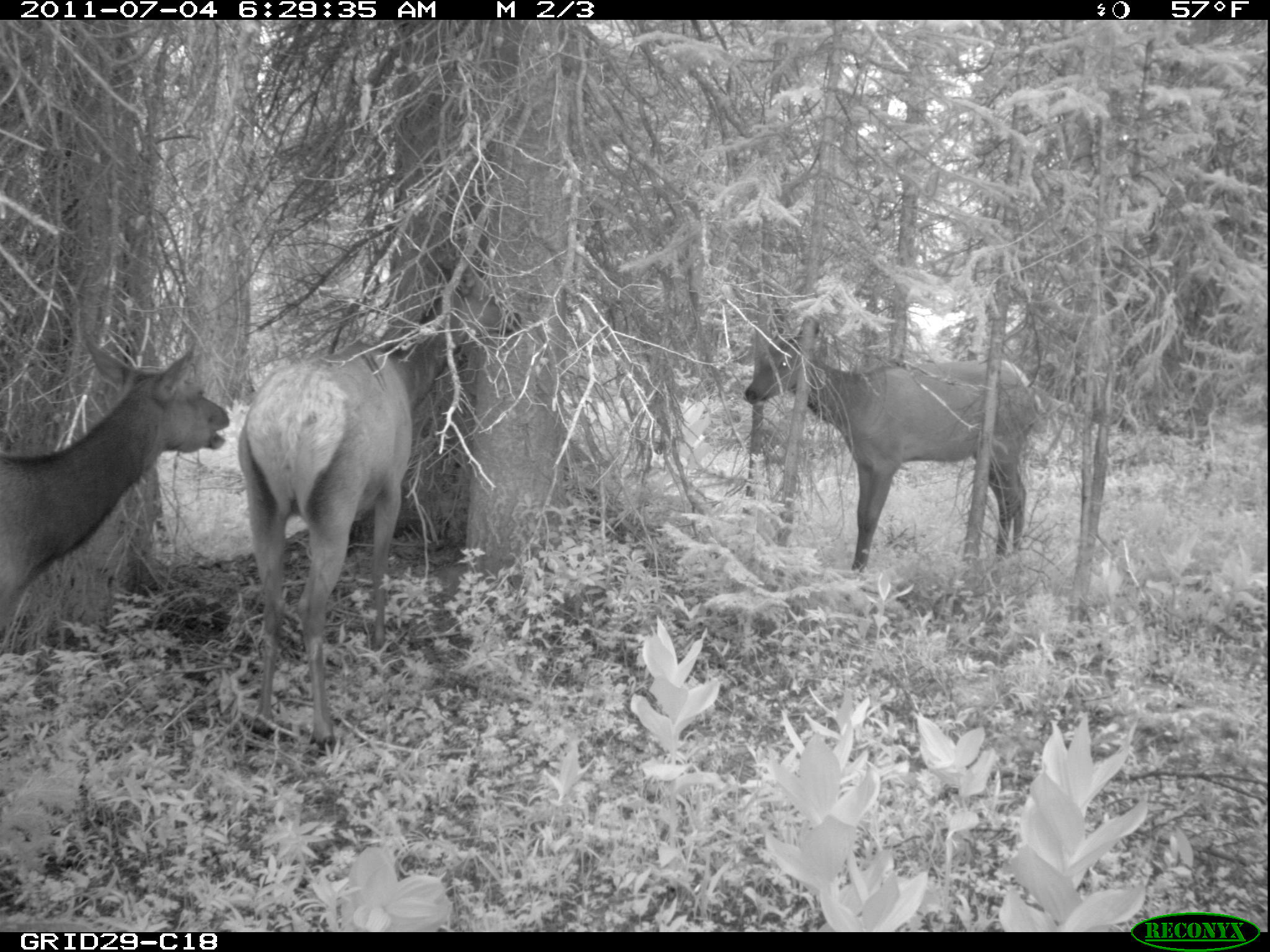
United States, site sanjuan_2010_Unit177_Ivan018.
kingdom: Animalia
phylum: Chordata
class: Mammalia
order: Artiodactyla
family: Cervidae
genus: Cervus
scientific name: Cervus elaphus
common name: red deer